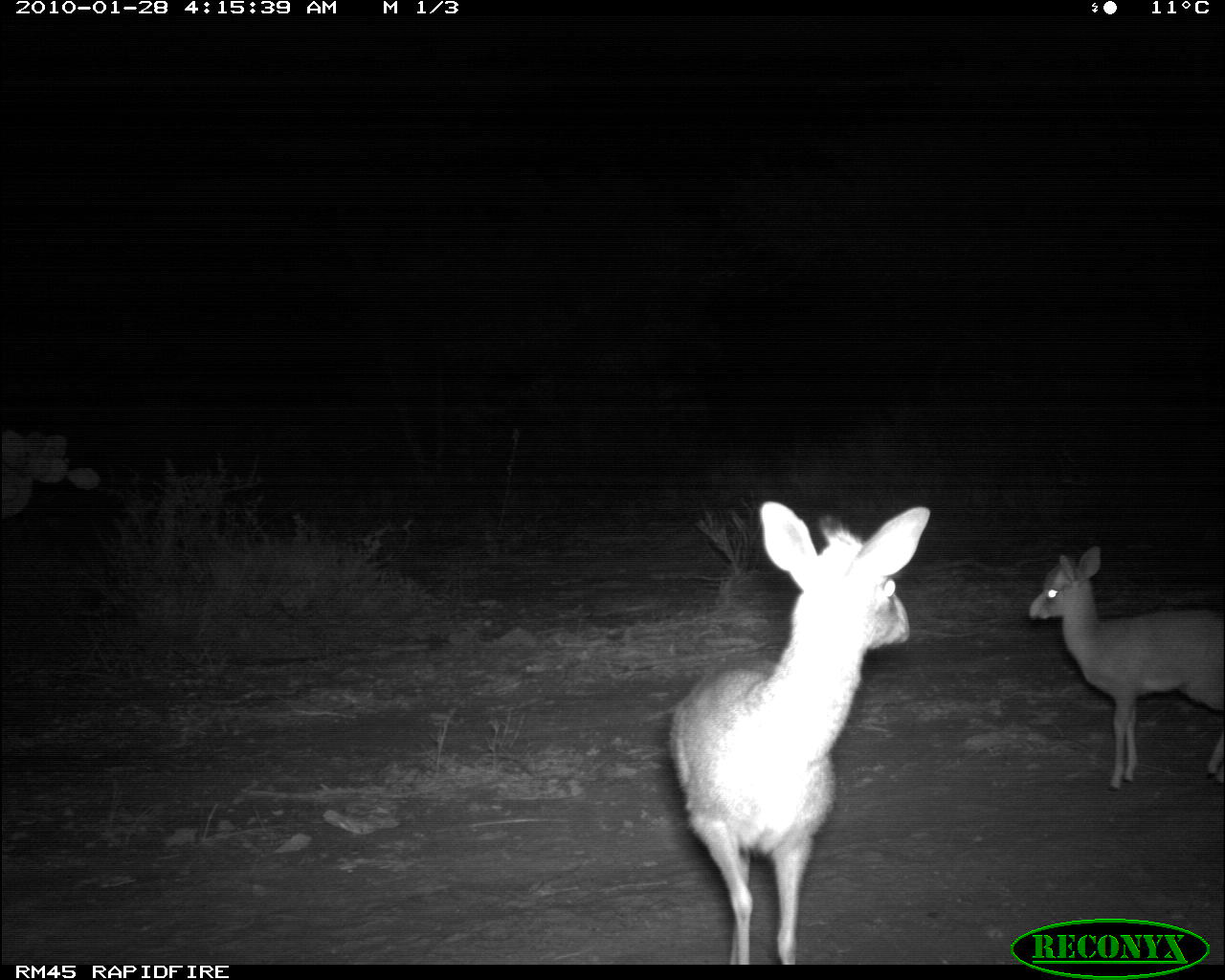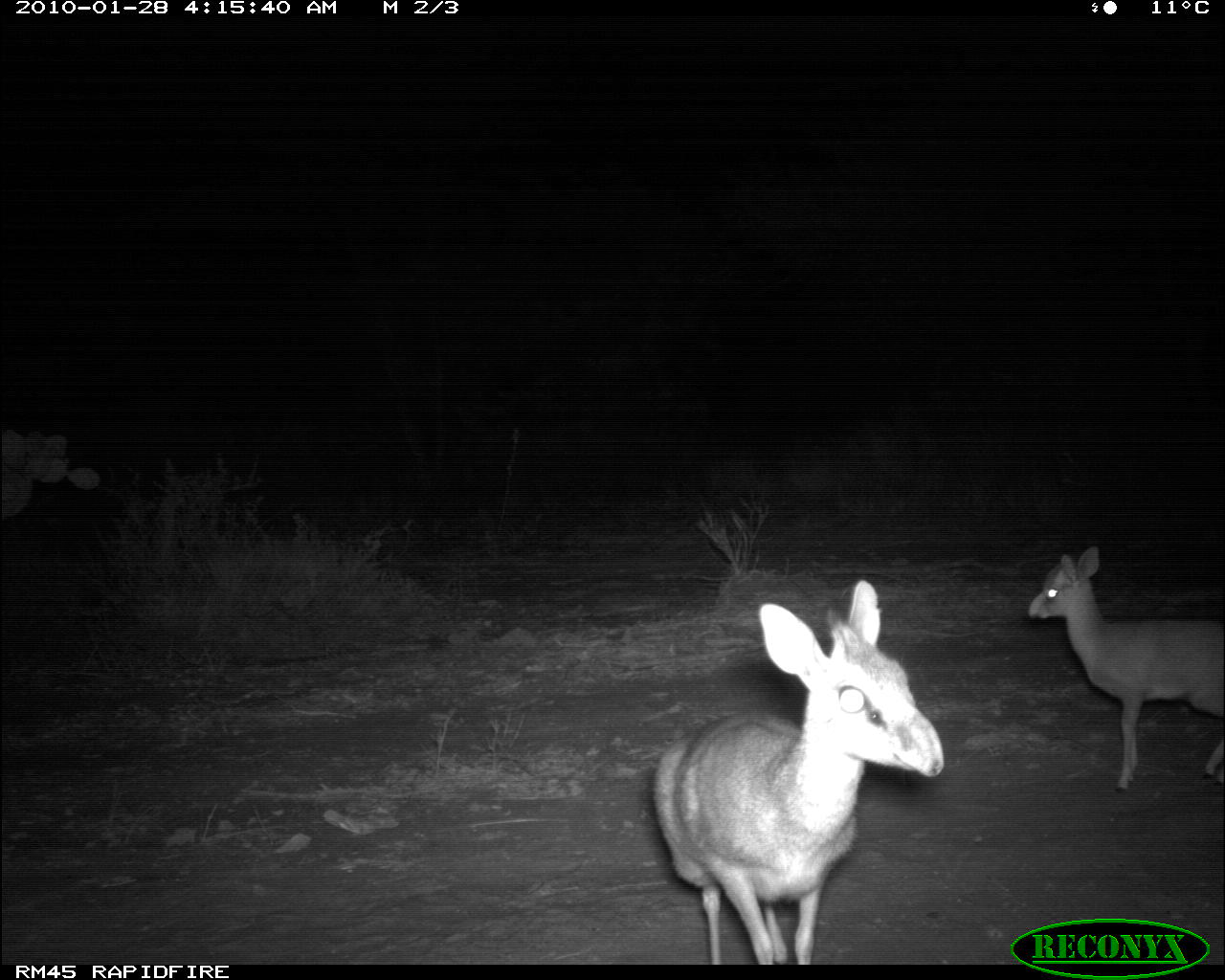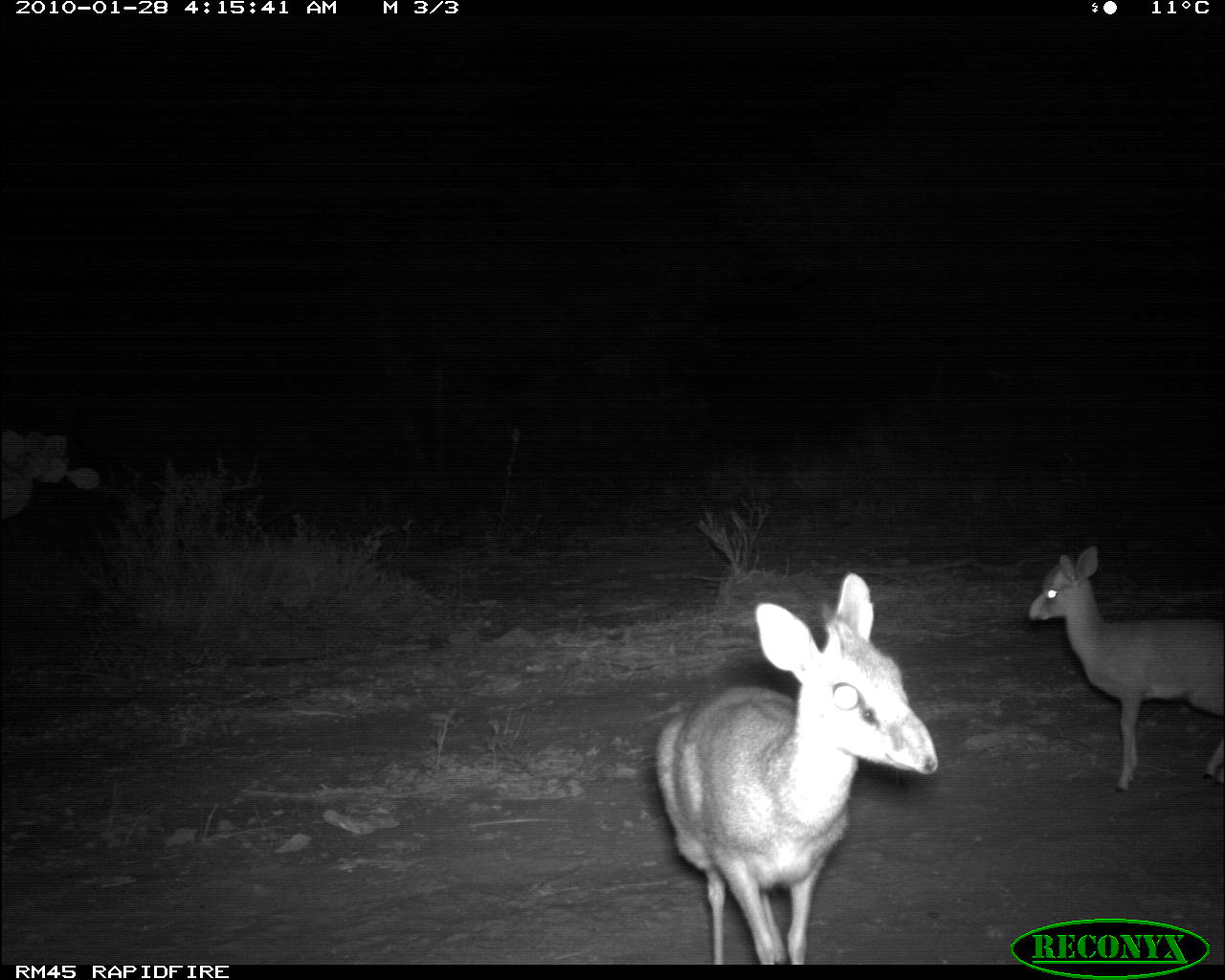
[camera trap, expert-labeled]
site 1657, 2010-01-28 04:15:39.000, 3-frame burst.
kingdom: Animalia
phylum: Chordata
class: Mammalia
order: Artiodactyla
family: Bovidae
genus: Madoqua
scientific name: Madoqua guentheri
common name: günther's dik-dik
Madoqua guentheri (günther's dik-dik), count 2.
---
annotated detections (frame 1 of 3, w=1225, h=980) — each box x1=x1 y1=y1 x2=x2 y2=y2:
madoqua guentheri: x1=669 y1=499 x2=932 y2=965; x1=1027 y1=542 x2=1225 y2=794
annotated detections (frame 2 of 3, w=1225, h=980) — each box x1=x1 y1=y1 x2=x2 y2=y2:
madoqua guentheri: x1=648 y1=578 x2=944 y2=965; x1=1026 y1=542 x2=1225 y2=794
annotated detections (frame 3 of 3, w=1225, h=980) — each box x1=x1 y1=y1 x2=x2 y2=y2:
madoqua guentheri: x1=648 y1=568 x2=940 y2=965; x1=1026 y1=542 x2=1225 y2=794